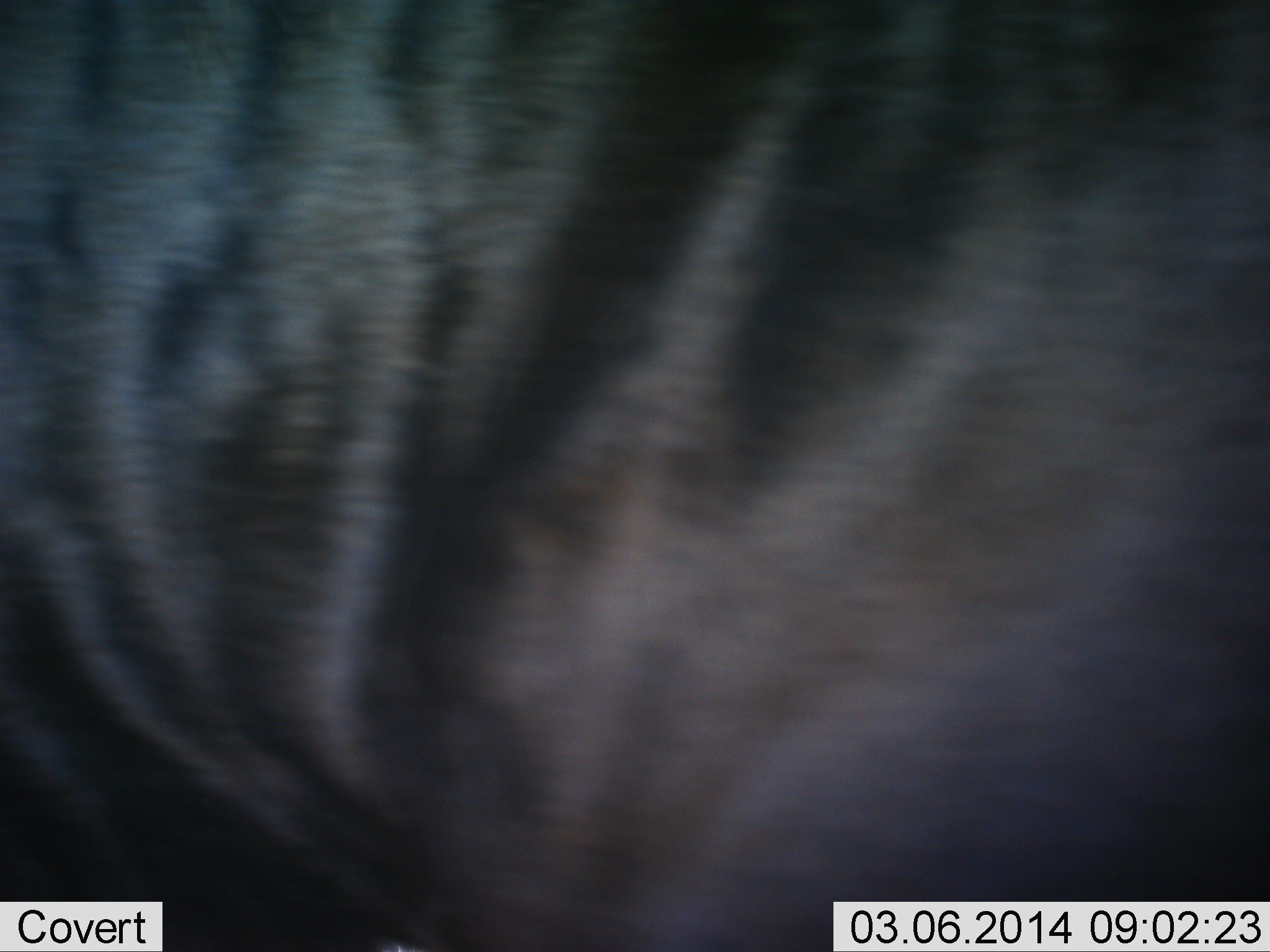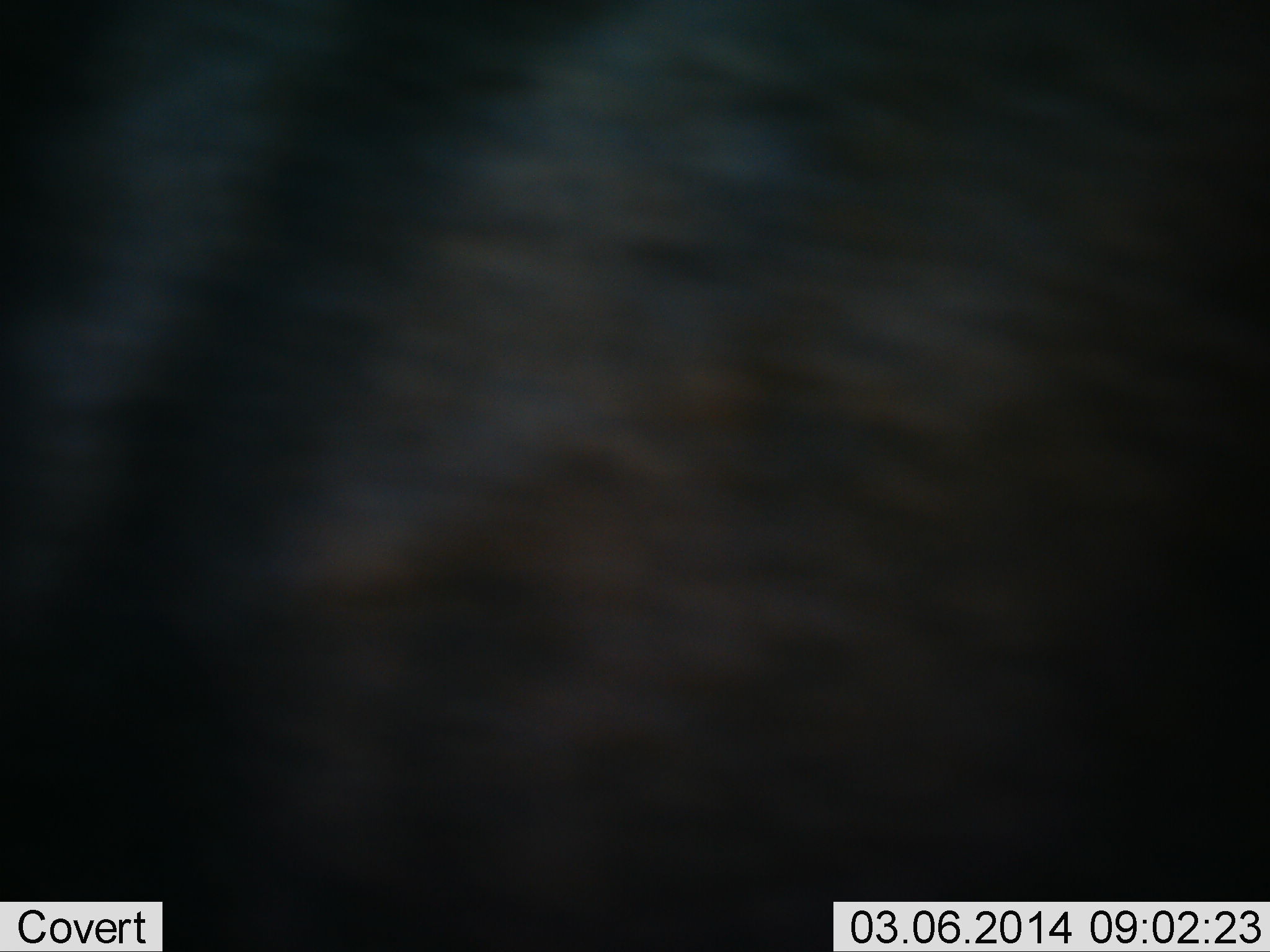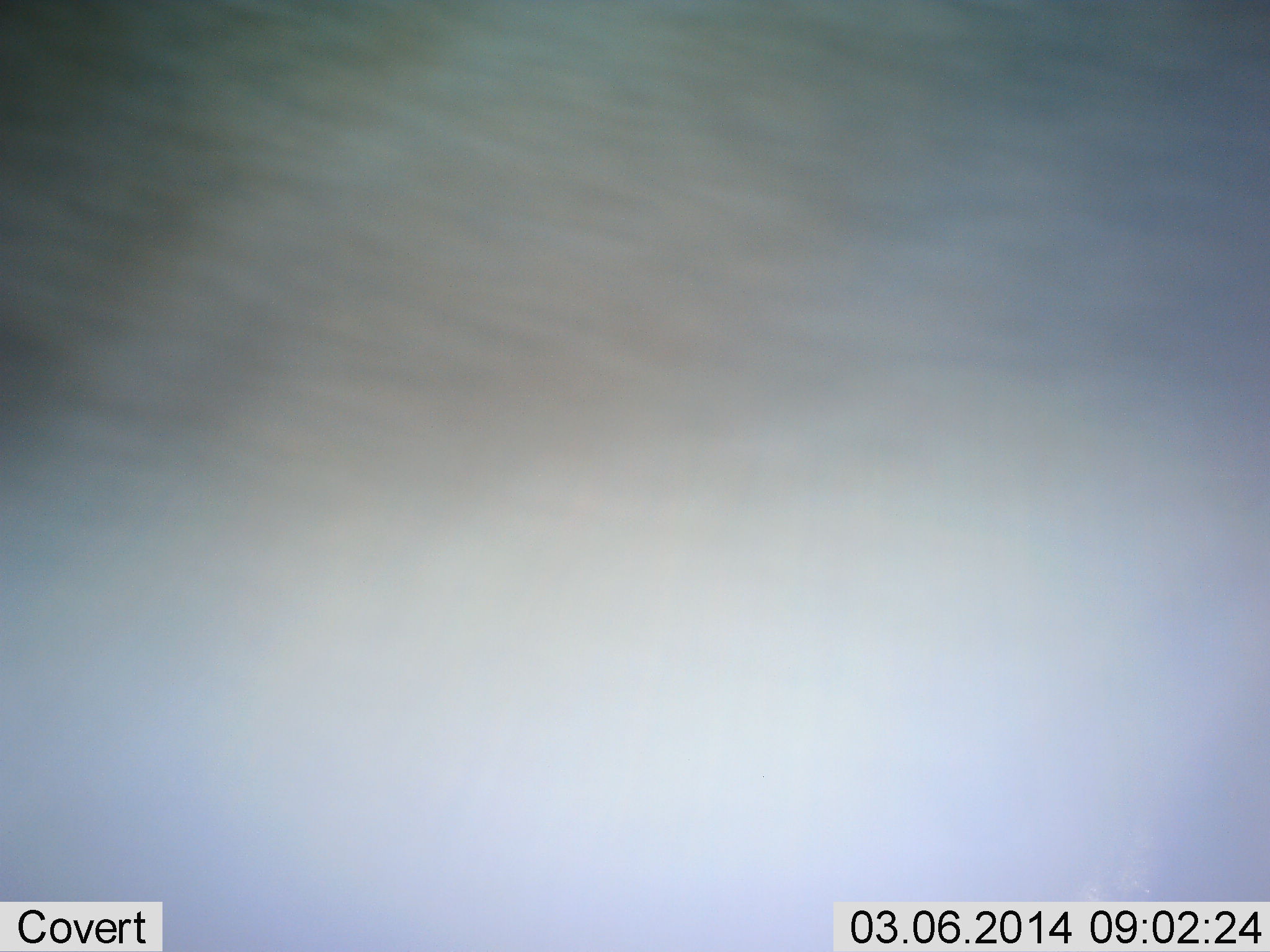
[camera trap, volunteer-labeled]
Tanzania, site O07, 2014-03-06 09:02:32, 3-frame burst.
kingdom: Animalia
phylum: Chordata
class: Mammalia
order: Artiodactyla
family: Bovidae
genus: Connochaetes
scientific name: Connochaetes taurinus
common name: blue wildebeest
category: wildebeest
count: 1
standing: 60%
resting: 0%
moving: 40%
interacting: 0%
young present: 0%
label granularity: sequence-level